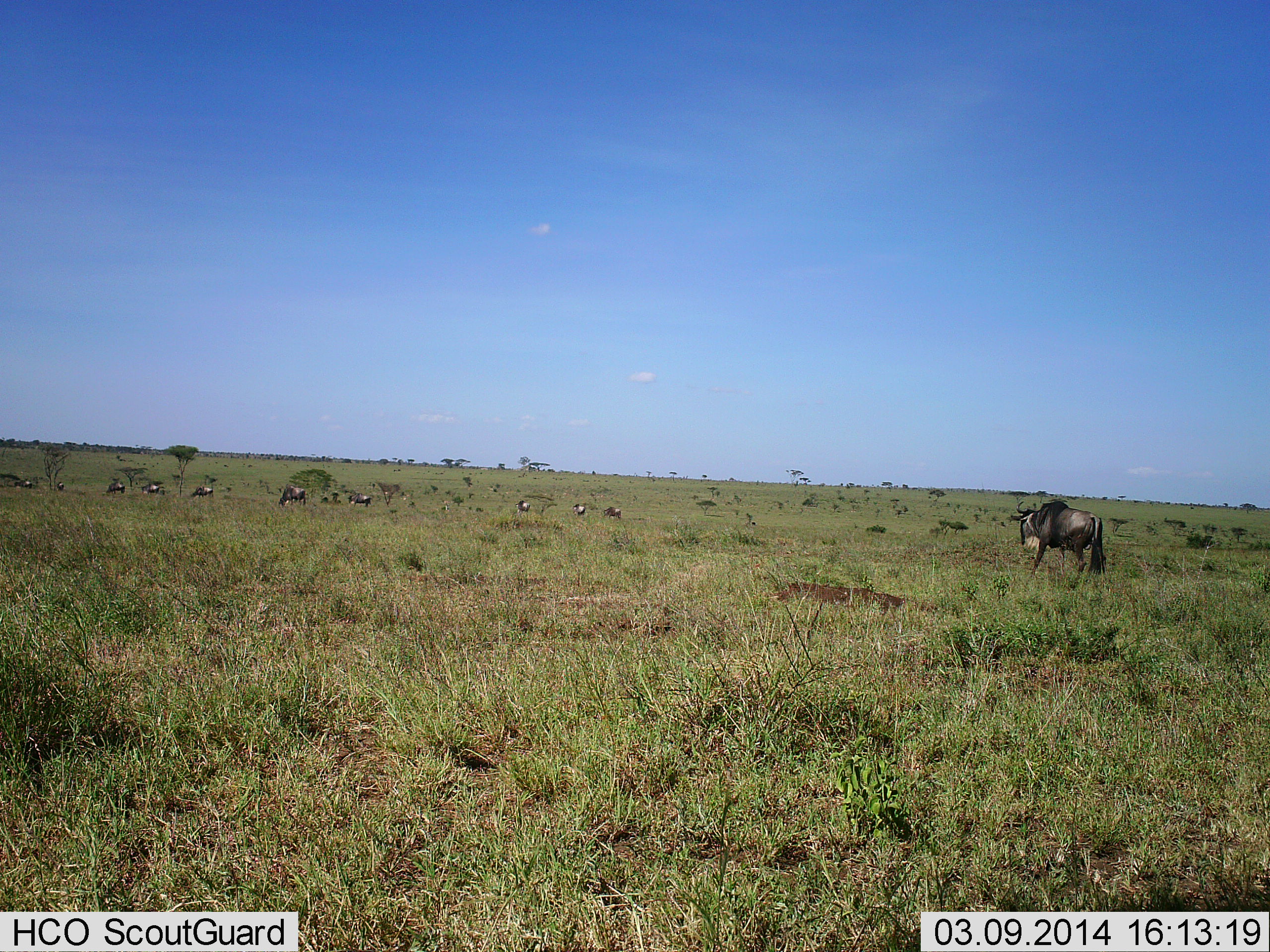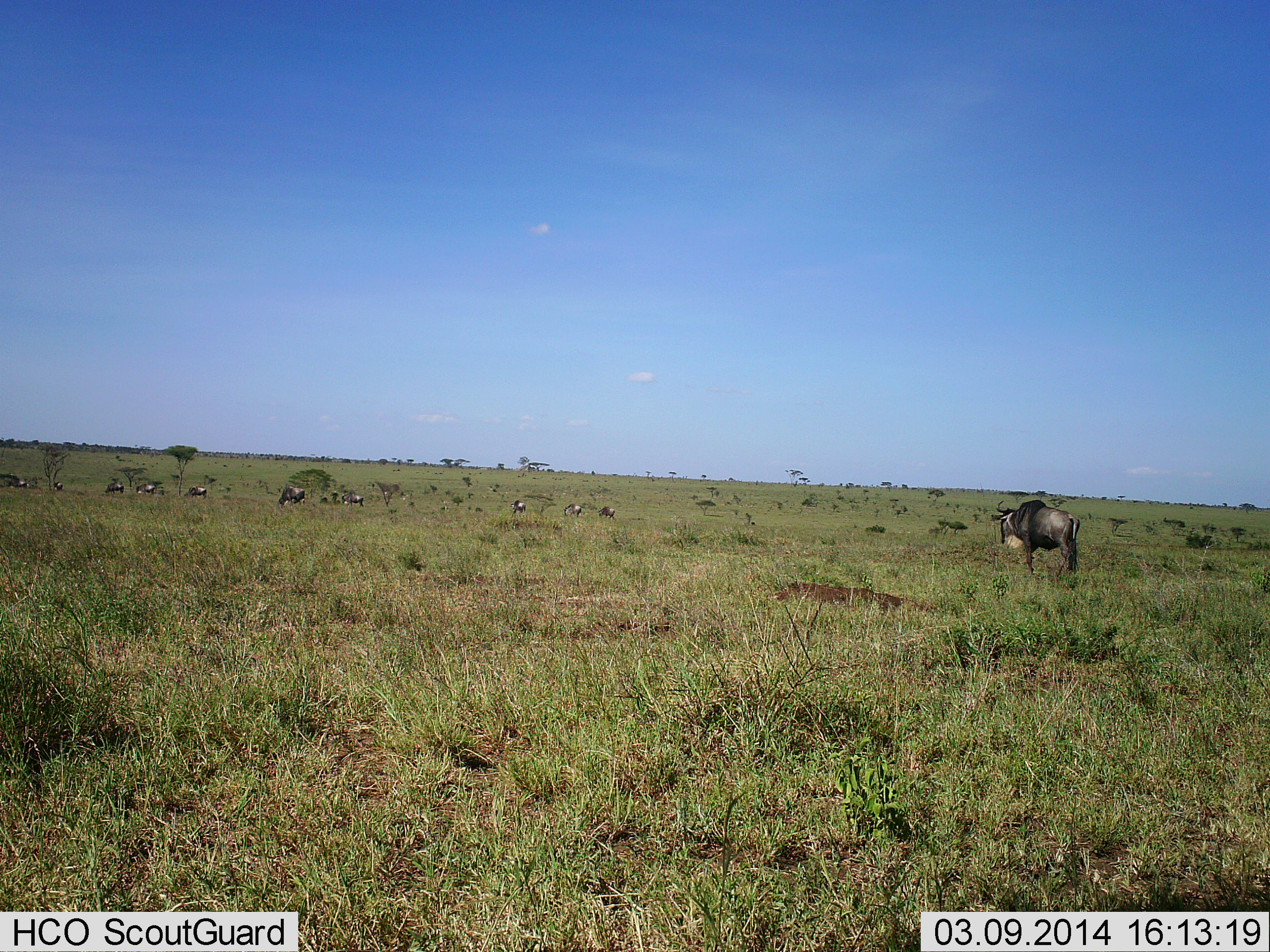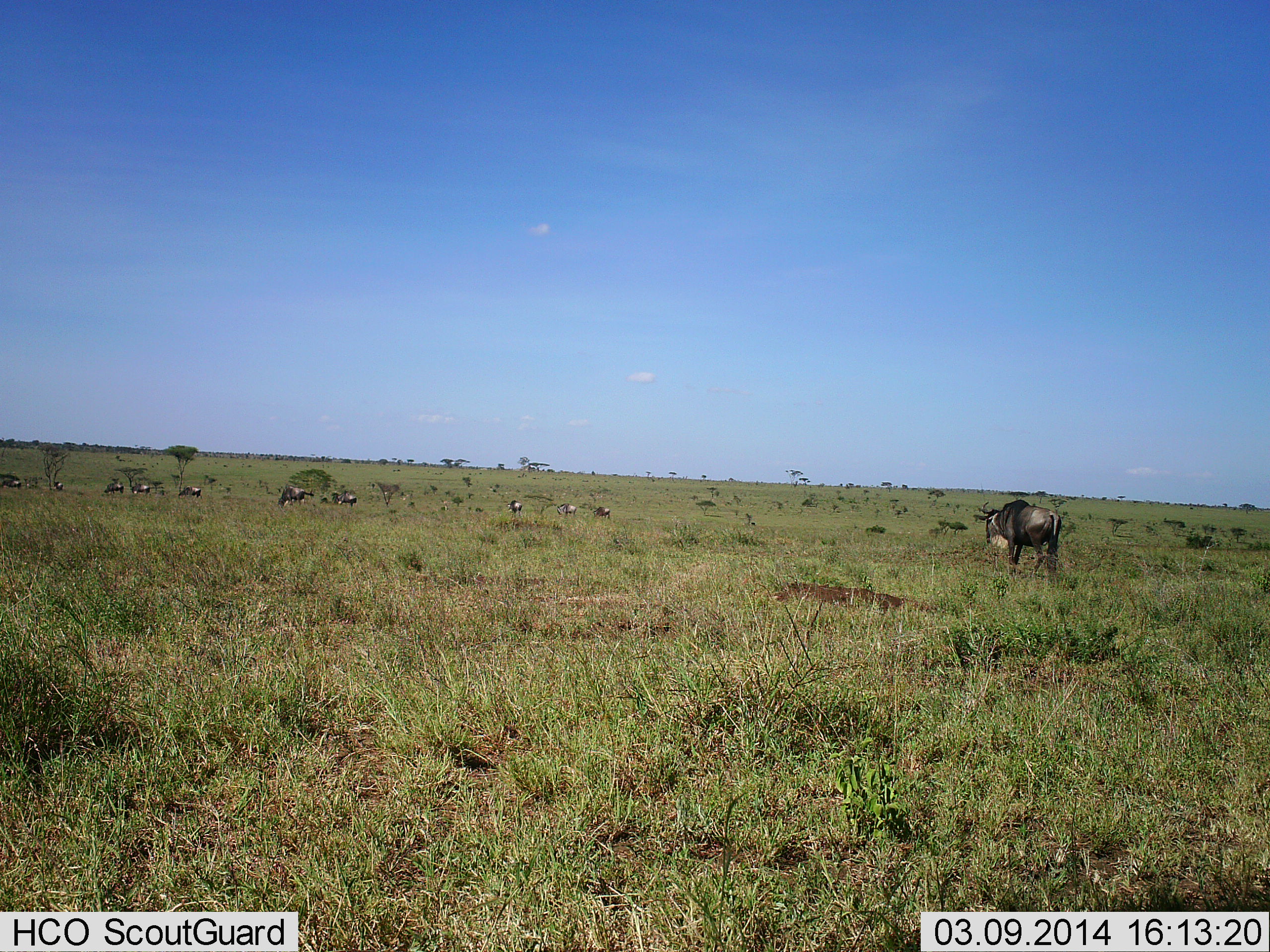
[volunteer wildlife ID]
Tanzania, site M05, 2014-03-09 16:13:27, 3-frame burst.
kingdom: Animalia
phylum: Chordata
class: Mammalia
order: Artiodactyla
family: Bovidae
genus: Connochaetes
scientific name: Connochaetes taurinus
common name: blue wildebeest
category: wildebeest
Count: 11-50.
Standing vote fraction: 30%.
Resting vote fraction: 0%.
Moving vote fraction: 60%.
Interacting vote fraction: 0%.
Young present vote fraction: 0%.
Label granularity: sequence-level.